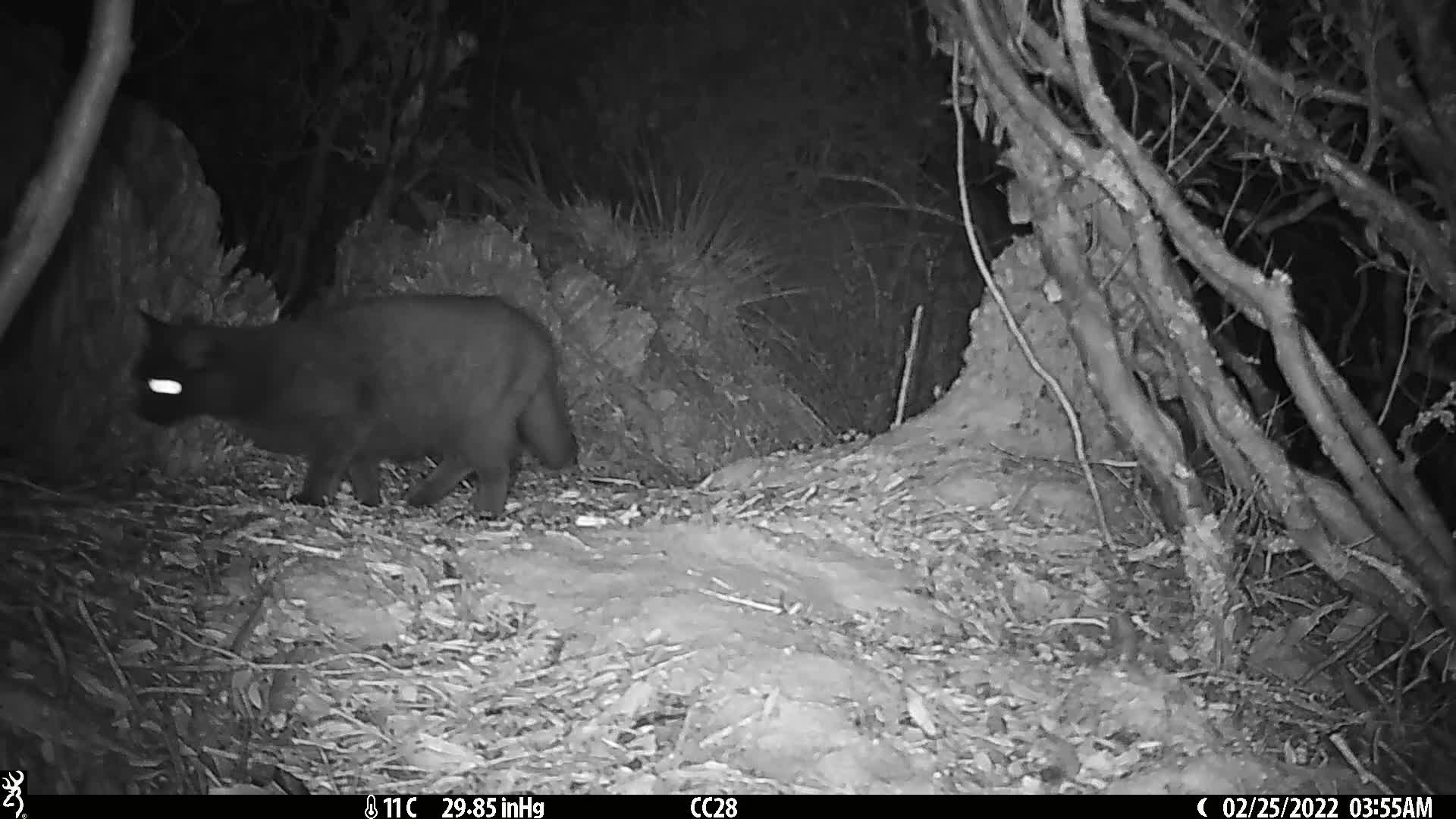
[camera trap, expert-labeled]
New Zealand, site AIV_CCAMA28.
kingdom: Animalia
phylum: Chordata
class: Mammalia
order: Carnivora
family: Felidae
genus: Felis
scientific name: Felis catus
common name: domestic cat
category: cat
Cat (domestic cat) (Felis catus).